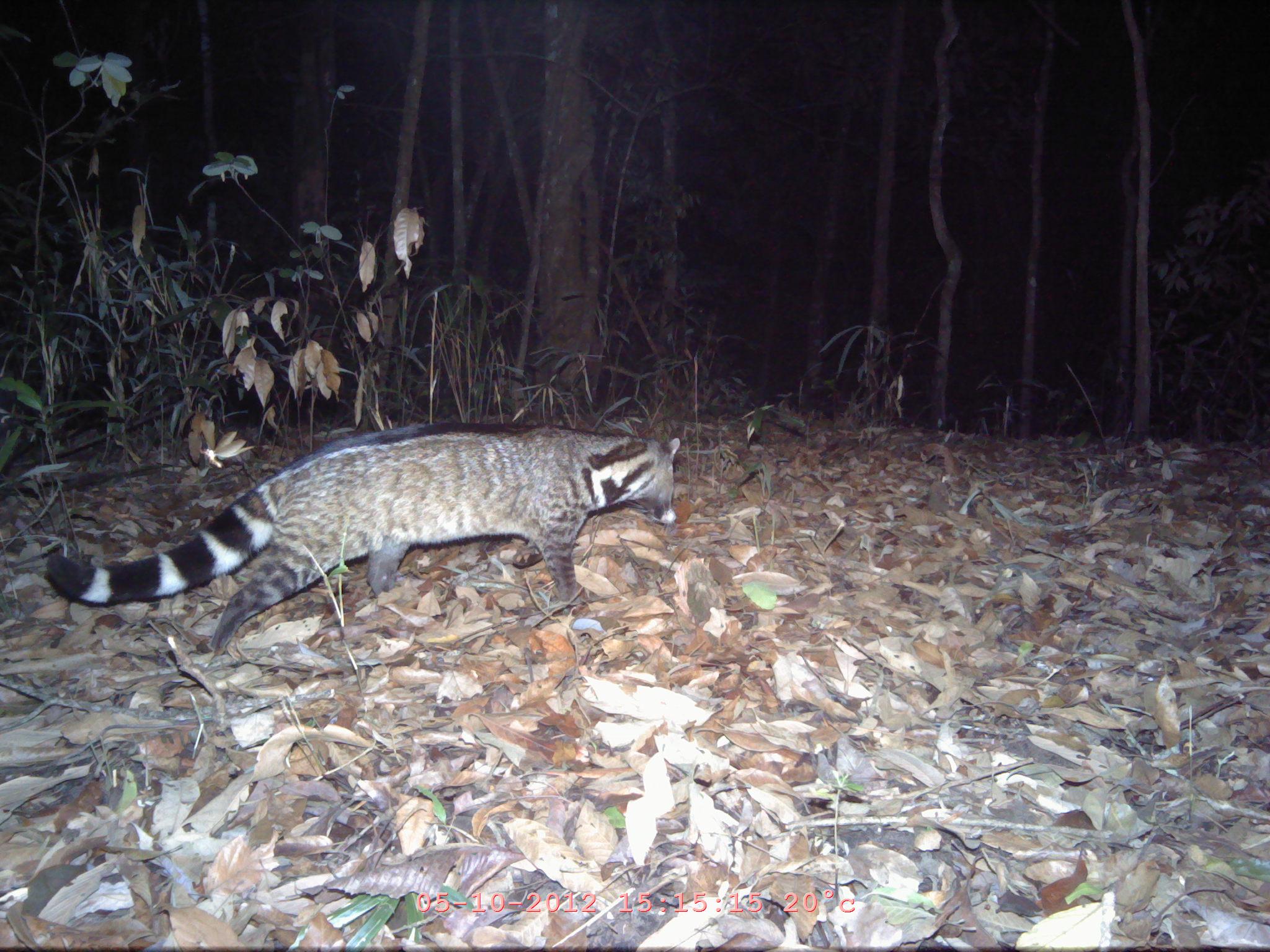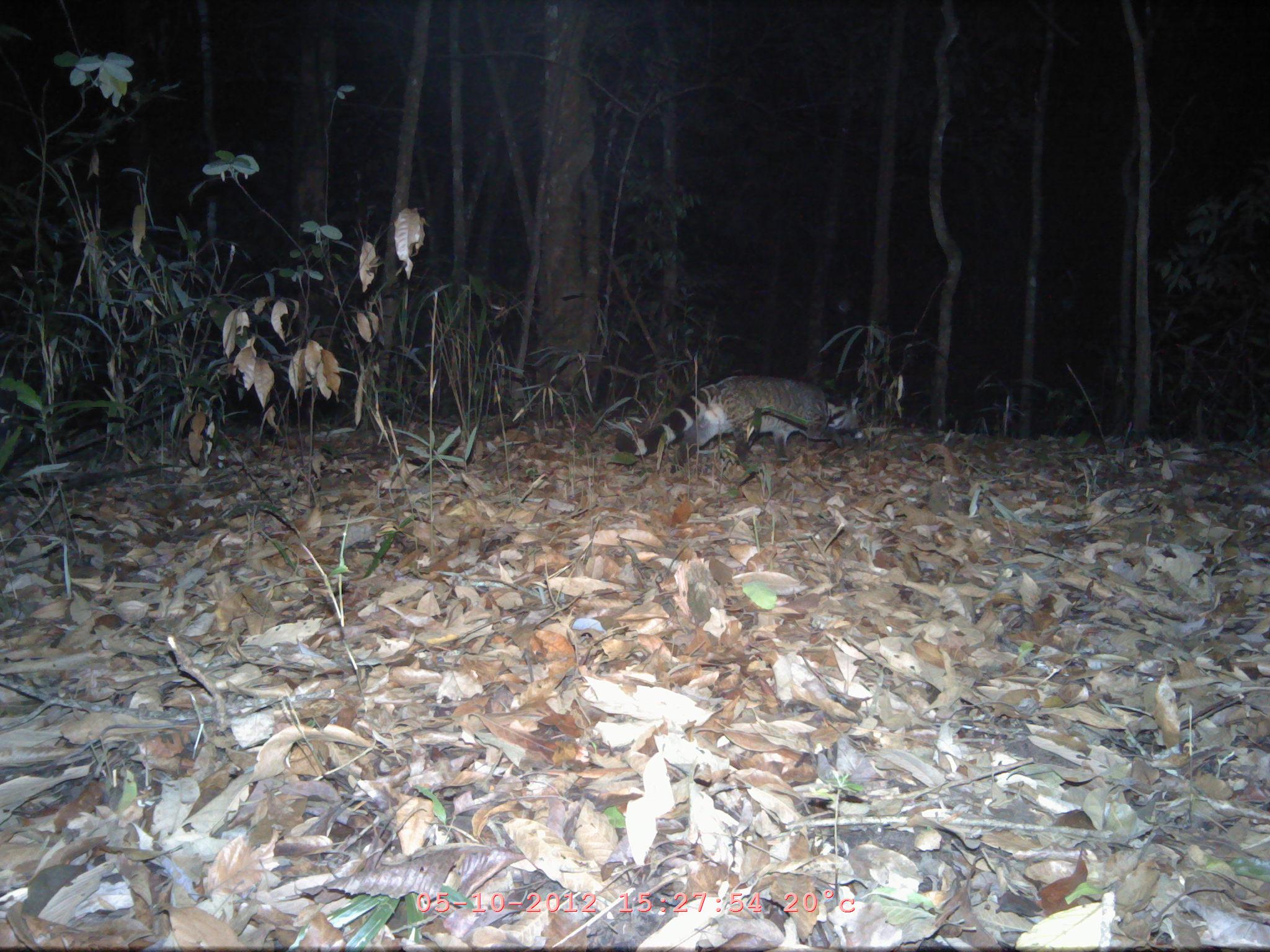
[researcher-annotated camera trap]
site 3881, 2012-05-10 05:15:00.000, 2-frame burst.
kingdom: Animalia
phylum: Chordata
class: Mammalia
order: Carnivora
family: Viverridae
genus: Viverra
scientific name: Viverra zibetha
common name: large indian civet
Viverra zibetha (large indian civet), count 1.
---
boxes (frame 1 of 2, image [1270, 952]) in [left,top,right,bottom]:
viverra zibetha: [45,422,680,649]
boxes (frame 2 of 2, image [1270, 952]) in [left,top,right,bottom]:
viverra zibetha: [614,373,863,475]